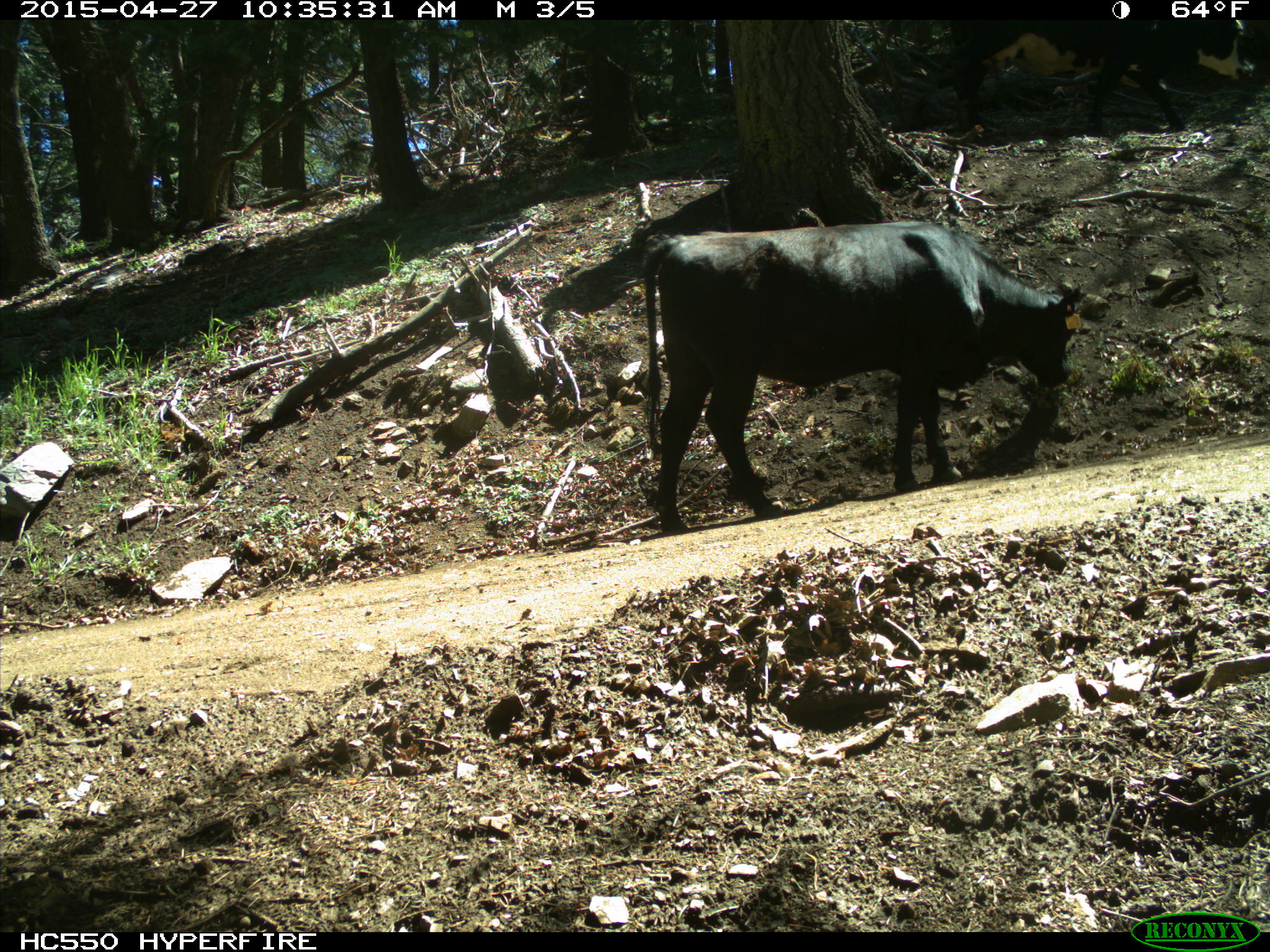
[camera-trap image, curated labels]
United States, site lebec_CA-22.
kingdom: Animalia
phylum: Chordata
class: Mammalia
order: Artiodactyla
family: Bovidae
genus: Bos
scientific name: Bos taurus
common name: domestic cow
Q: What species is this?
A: Bos taurus (domestic cow).